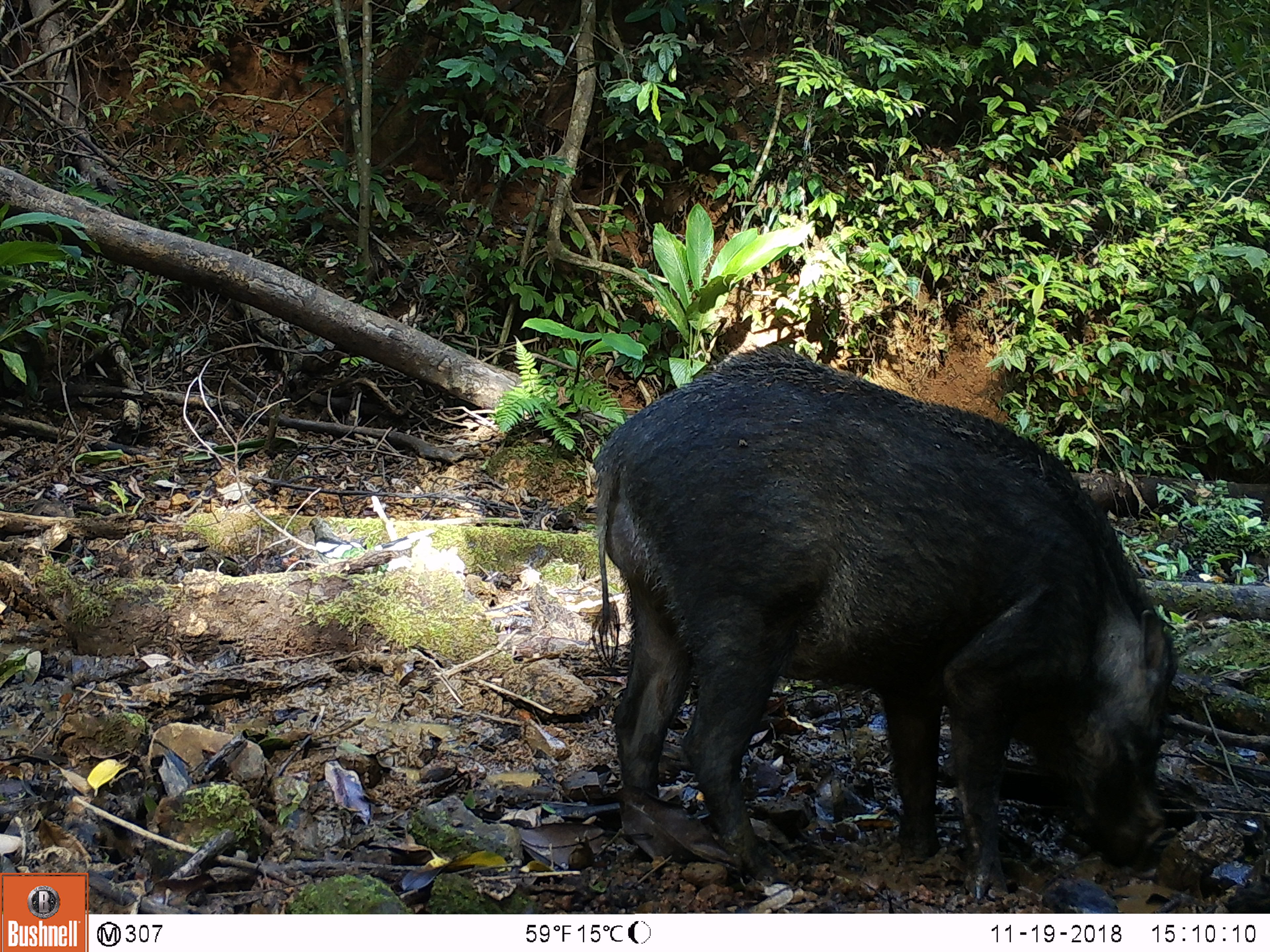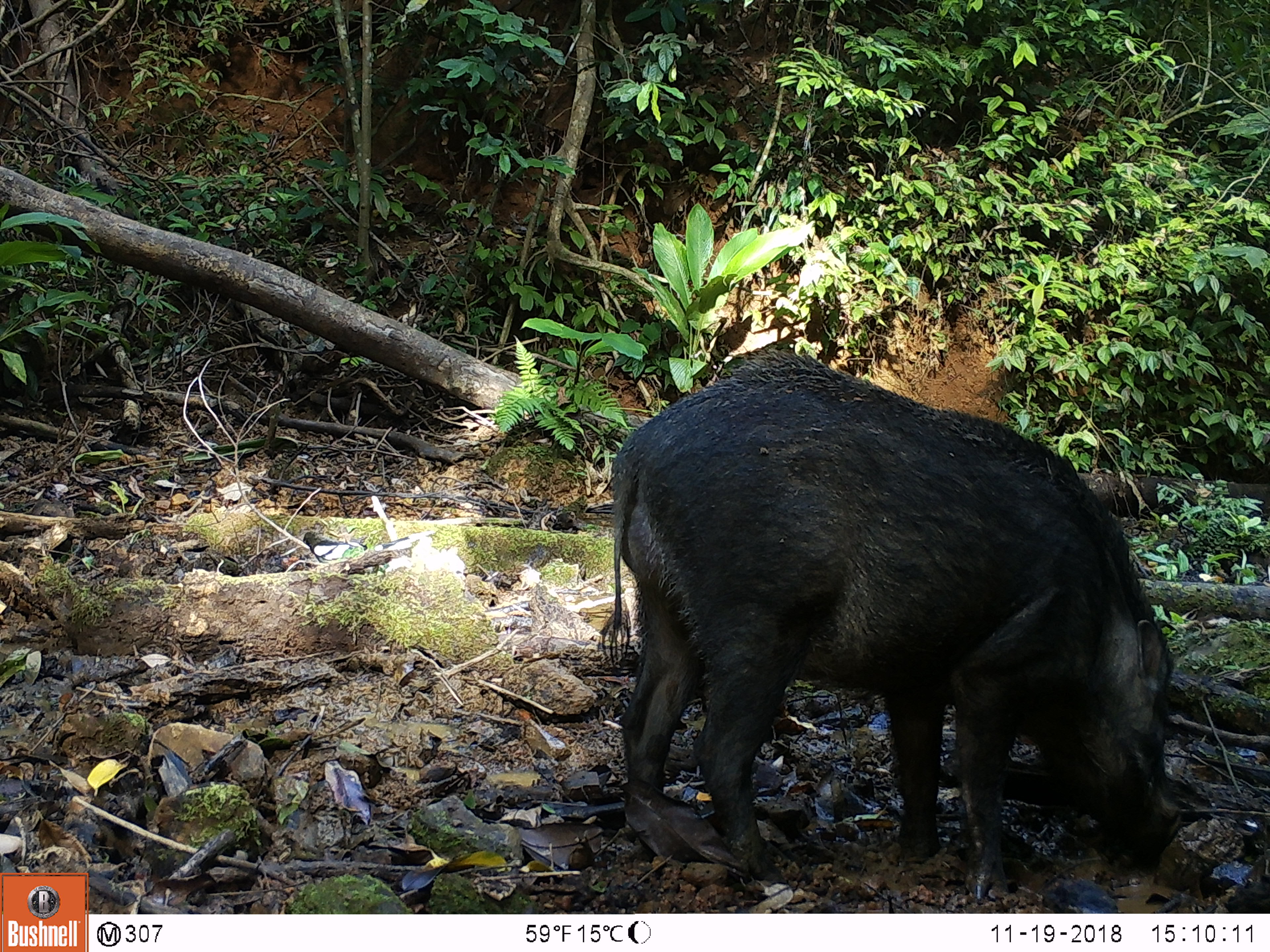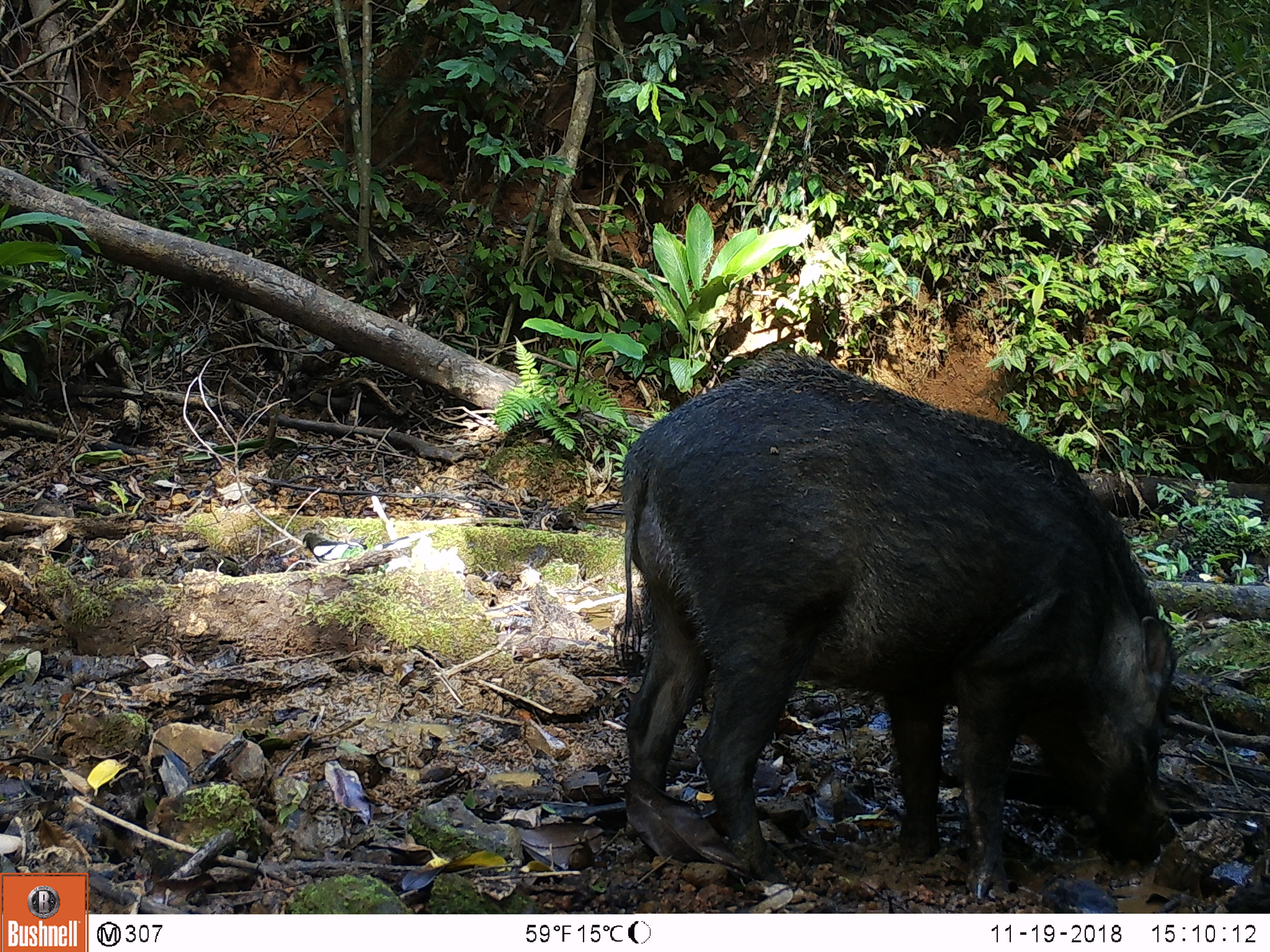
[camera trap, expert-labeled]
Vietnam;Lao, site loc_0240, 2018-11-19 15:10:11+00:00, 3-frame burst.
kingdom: Animalia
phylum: Chordata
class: Mammalia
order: Artiodactyla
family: Suidae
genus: Sus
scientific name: Sus scrofa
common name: eurasian wild pig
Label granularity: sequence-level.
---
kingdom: Animalia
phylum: Chordata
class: Aves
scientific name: Aves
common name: bird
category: unidentified bird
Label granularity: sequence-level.